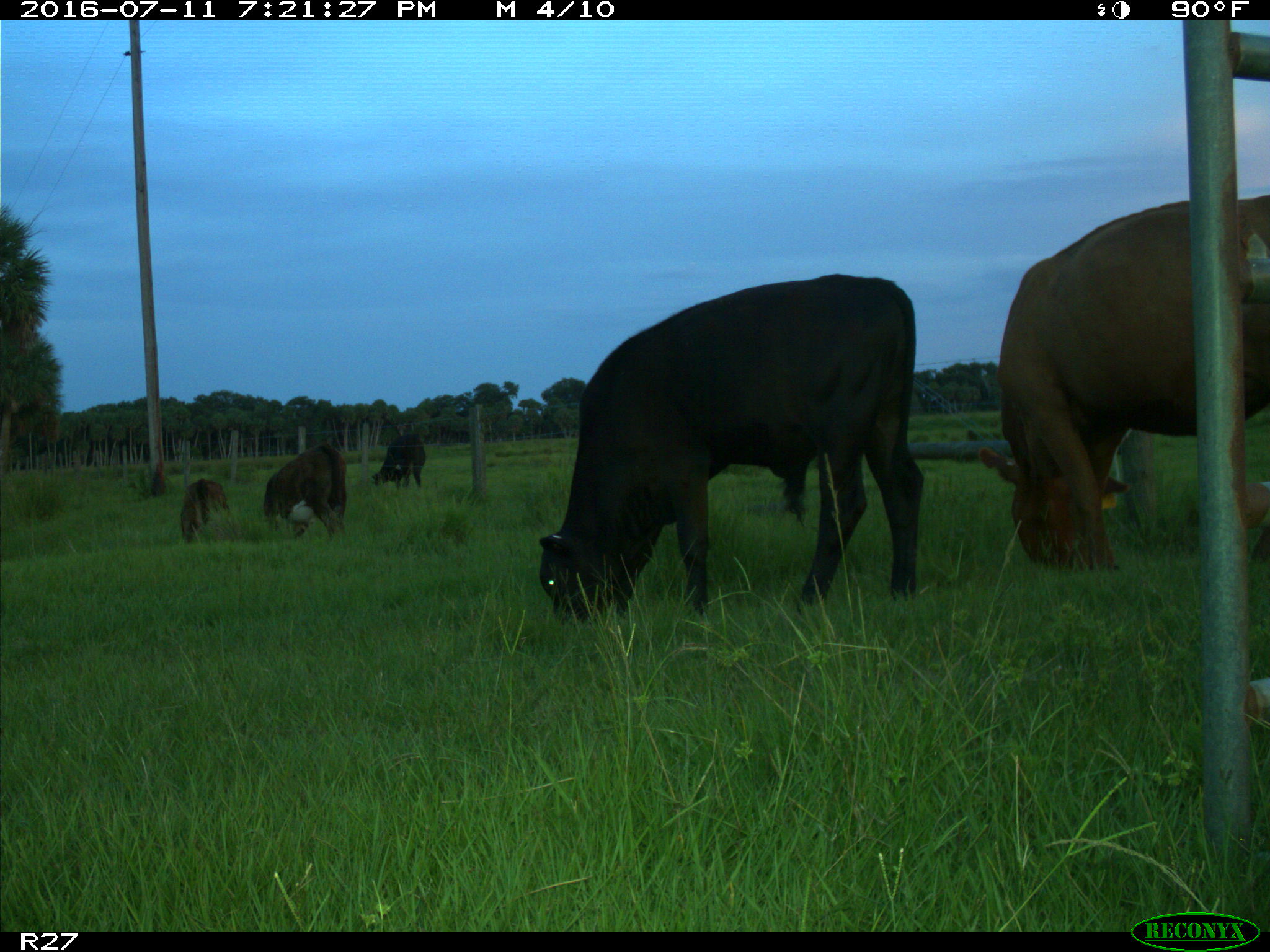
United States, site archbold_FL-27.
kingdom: Animalia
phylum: Chordata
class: Mammalia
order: Artiodactyla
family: Bovidae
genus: Bos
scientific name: Bos taurus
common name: domestic cow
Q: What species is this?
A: Bos taurus (domestic cow).